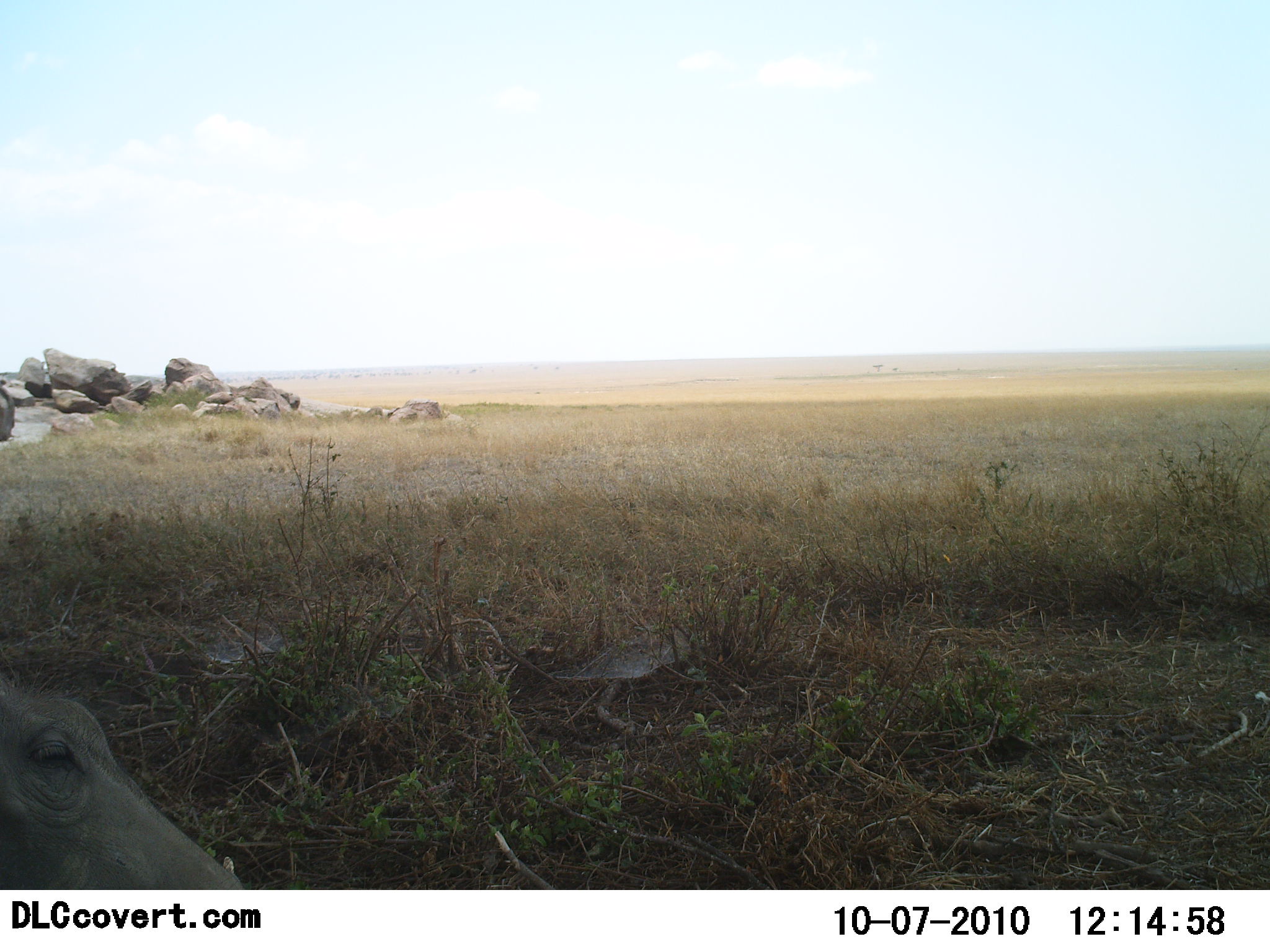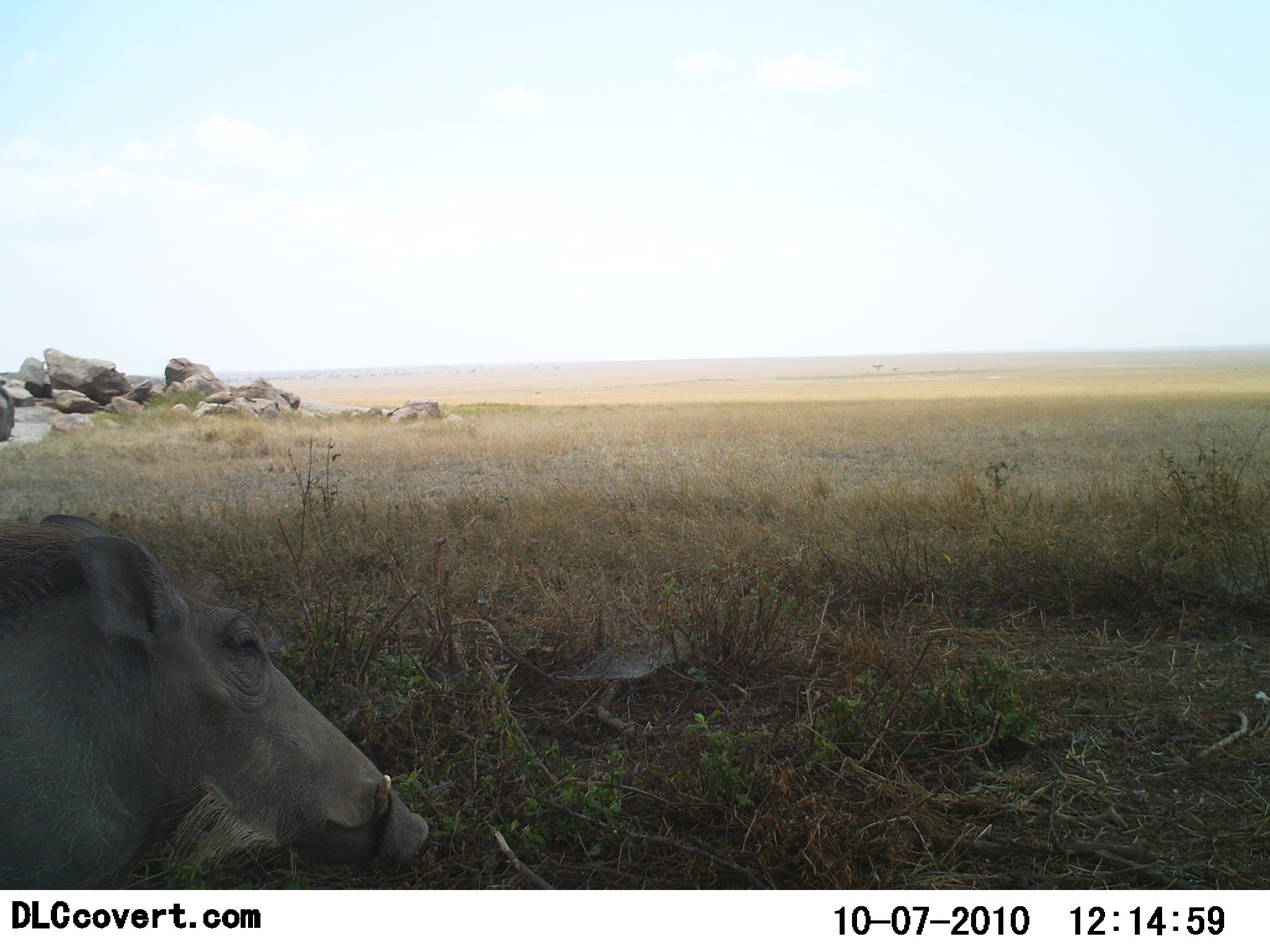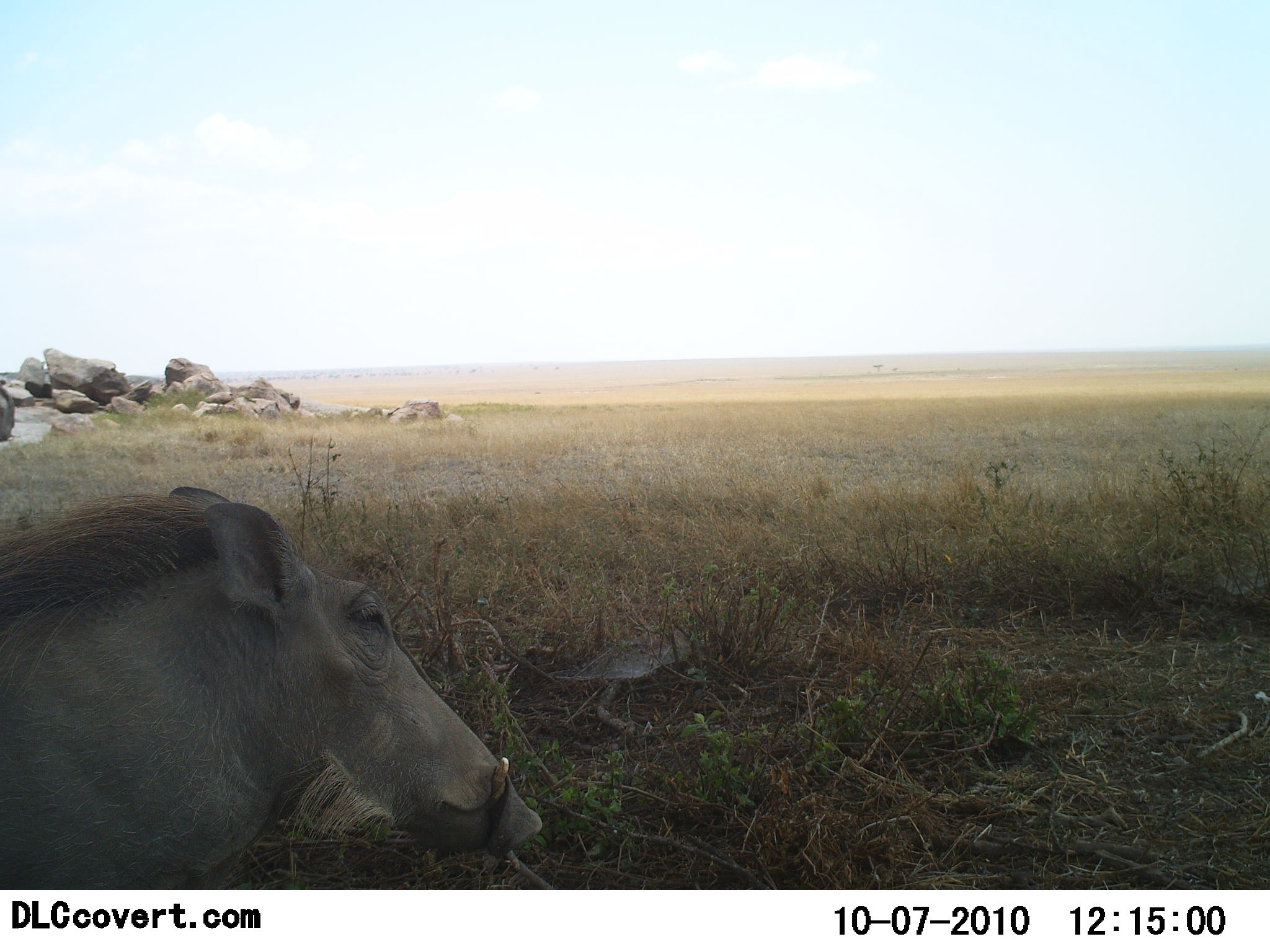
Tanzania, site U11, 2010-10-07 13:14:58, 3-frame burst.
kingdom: Animalia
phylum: Chordata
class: Mammalia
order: Artiodactyla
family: Suidae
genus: Phacochoerus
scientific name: Phacochoerus africanus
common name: warthog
Warthog (Phacochoerus africanus), count 1. Behavior (volunteer vote fractions): standing 18%, resting 0%, moving 82%, interacting 5%. Young present (vote fraction): 0%. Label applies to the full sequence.